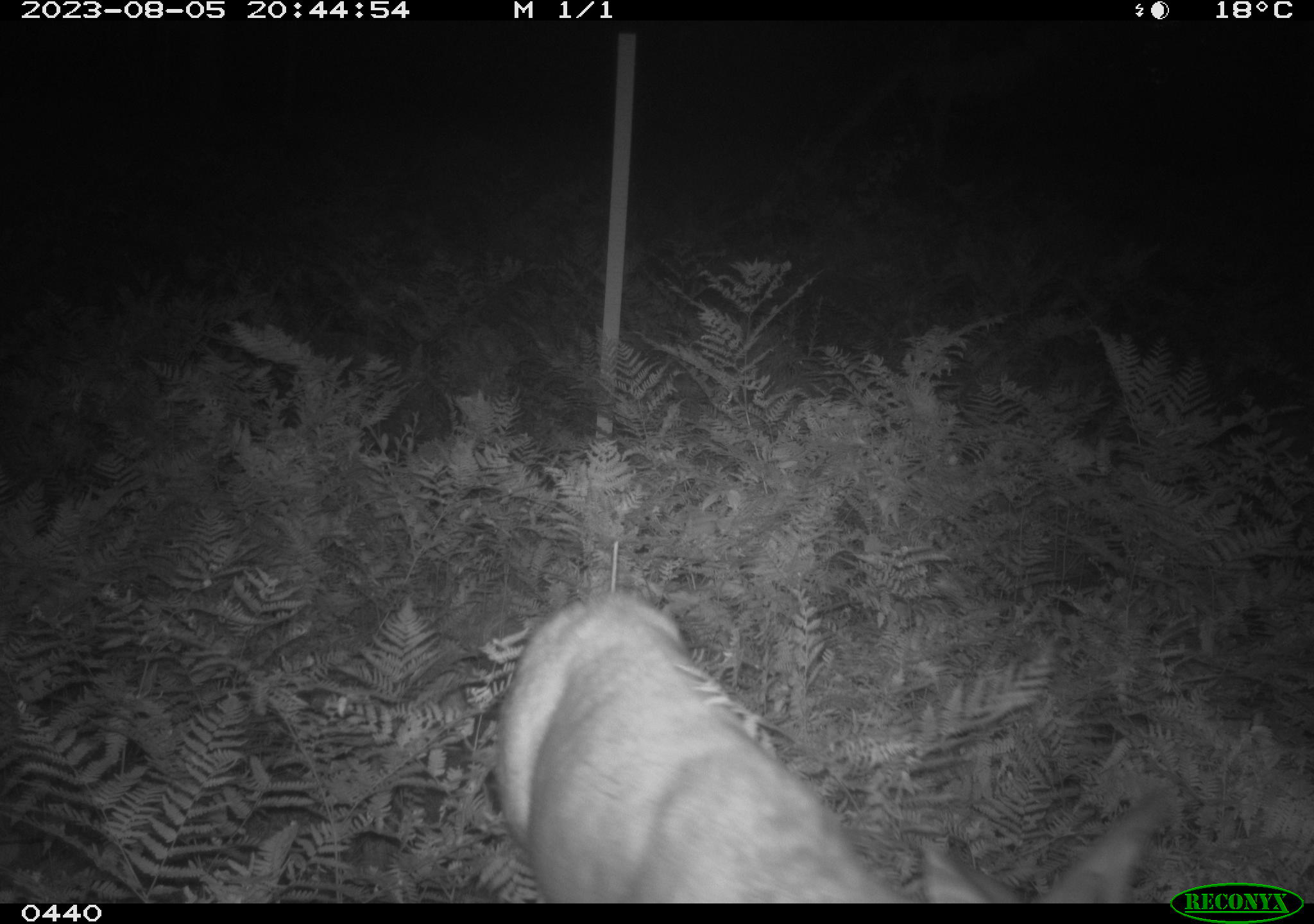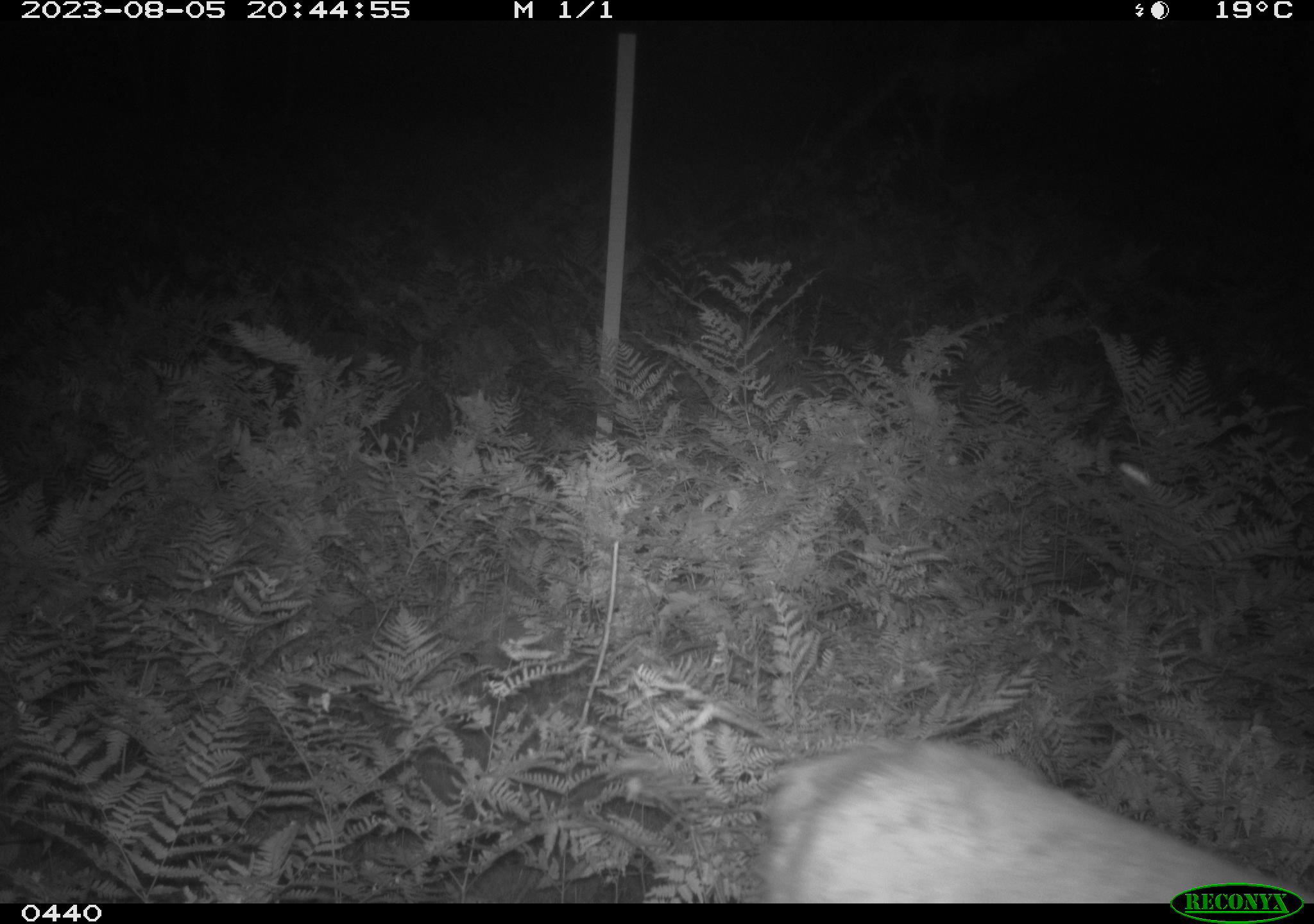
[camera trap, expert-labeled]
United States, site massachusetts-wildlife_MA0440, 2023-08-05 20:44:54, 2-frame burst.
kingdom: Animalia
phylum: Chordata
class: Mammalia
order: Artiodactyla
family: Cervidae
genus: Odocoileus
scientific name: Odocoileus virginianus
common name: white-tailed deer